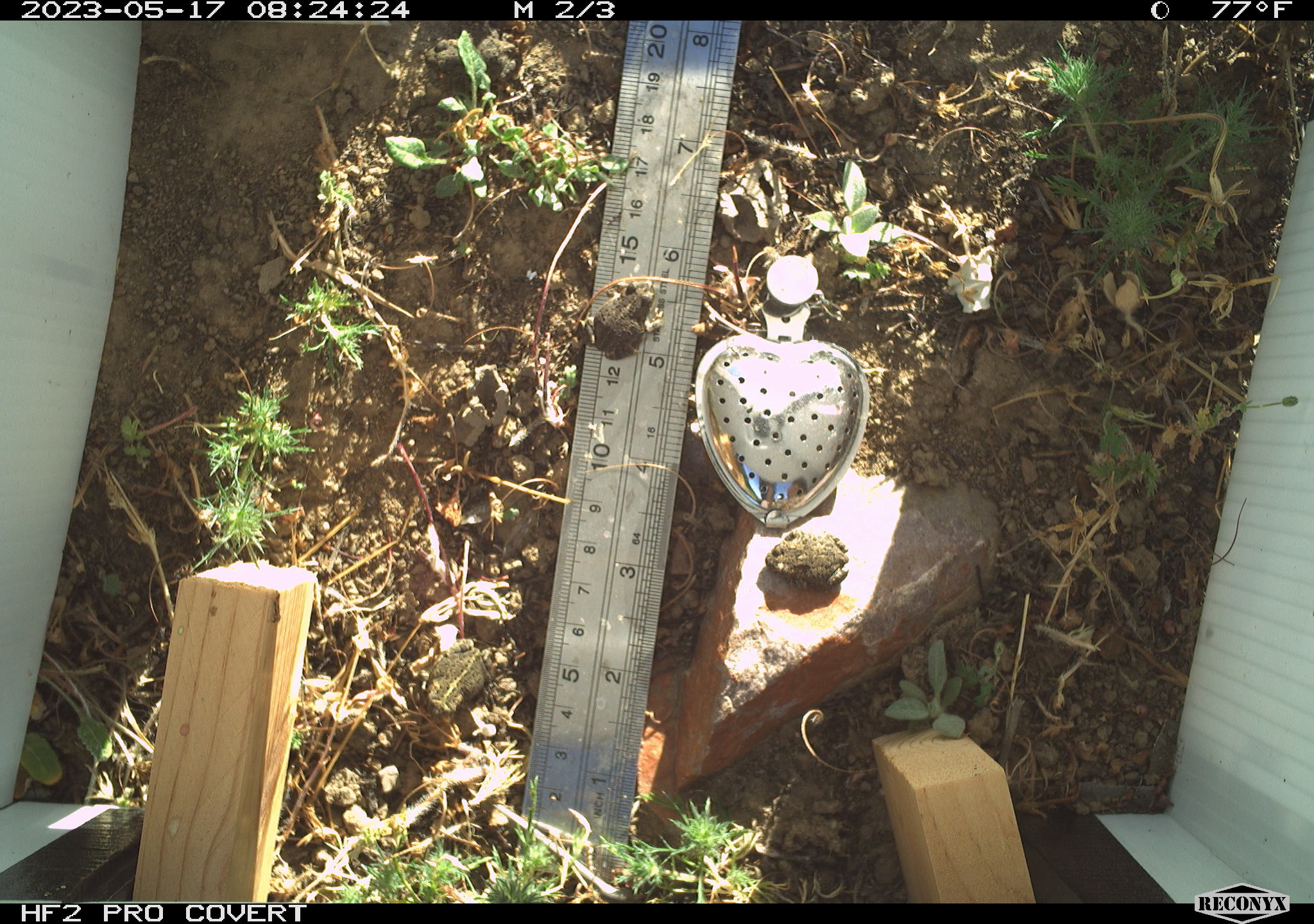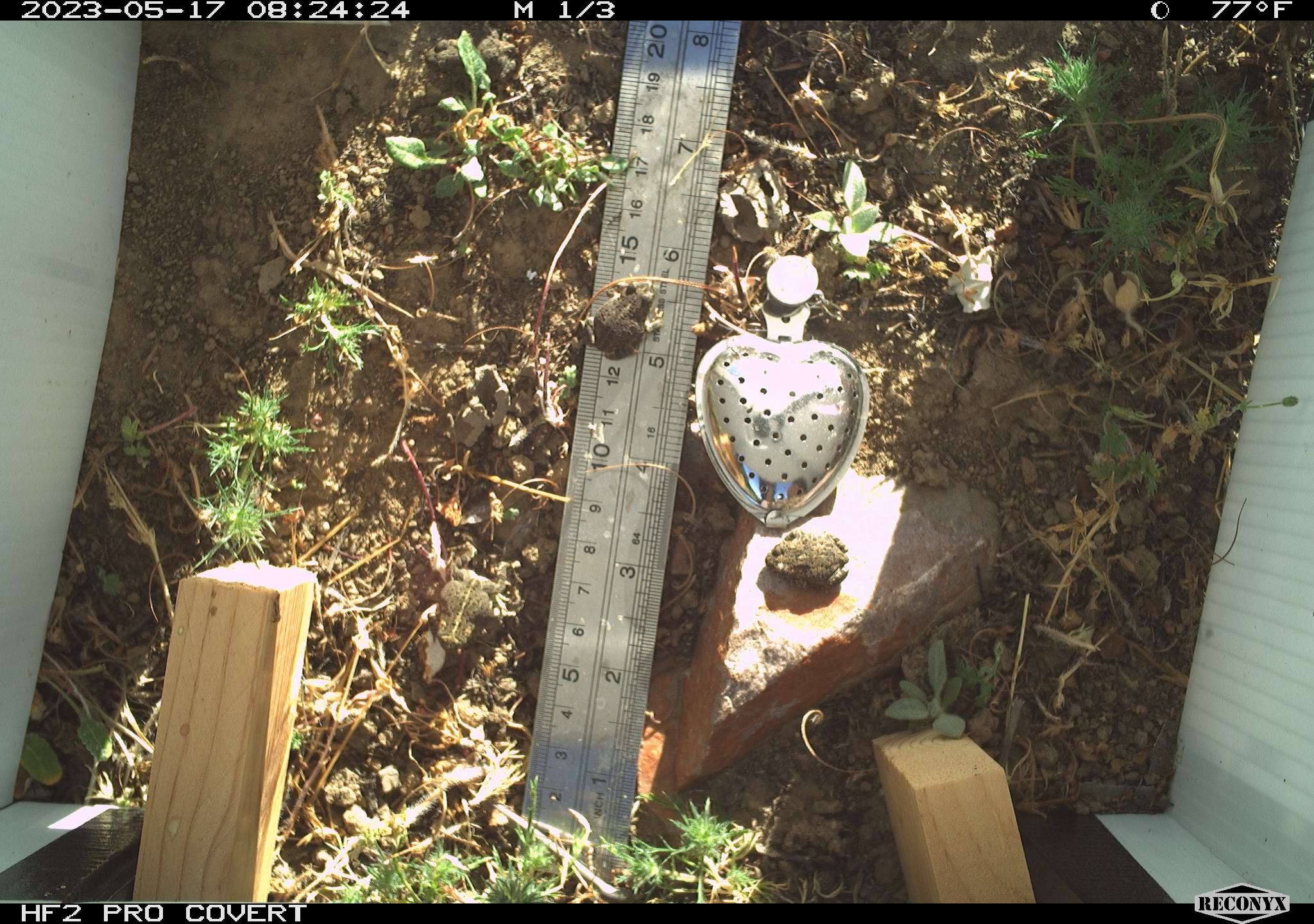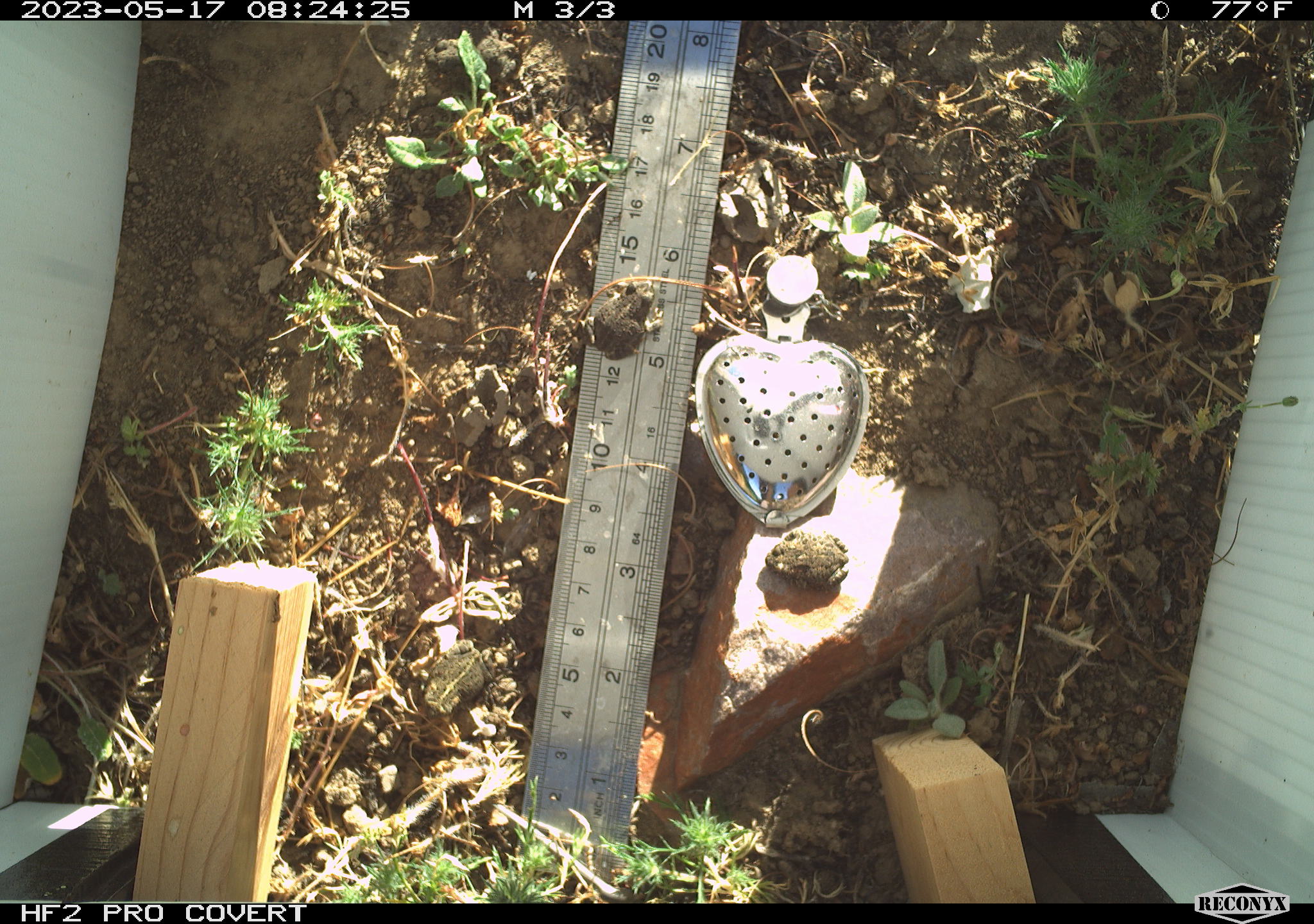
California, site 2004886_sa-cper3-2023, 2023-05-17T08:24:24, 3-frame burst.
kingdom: Animalia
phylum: Chordata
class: Amphibia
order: Anura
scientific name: Anura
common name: frogs